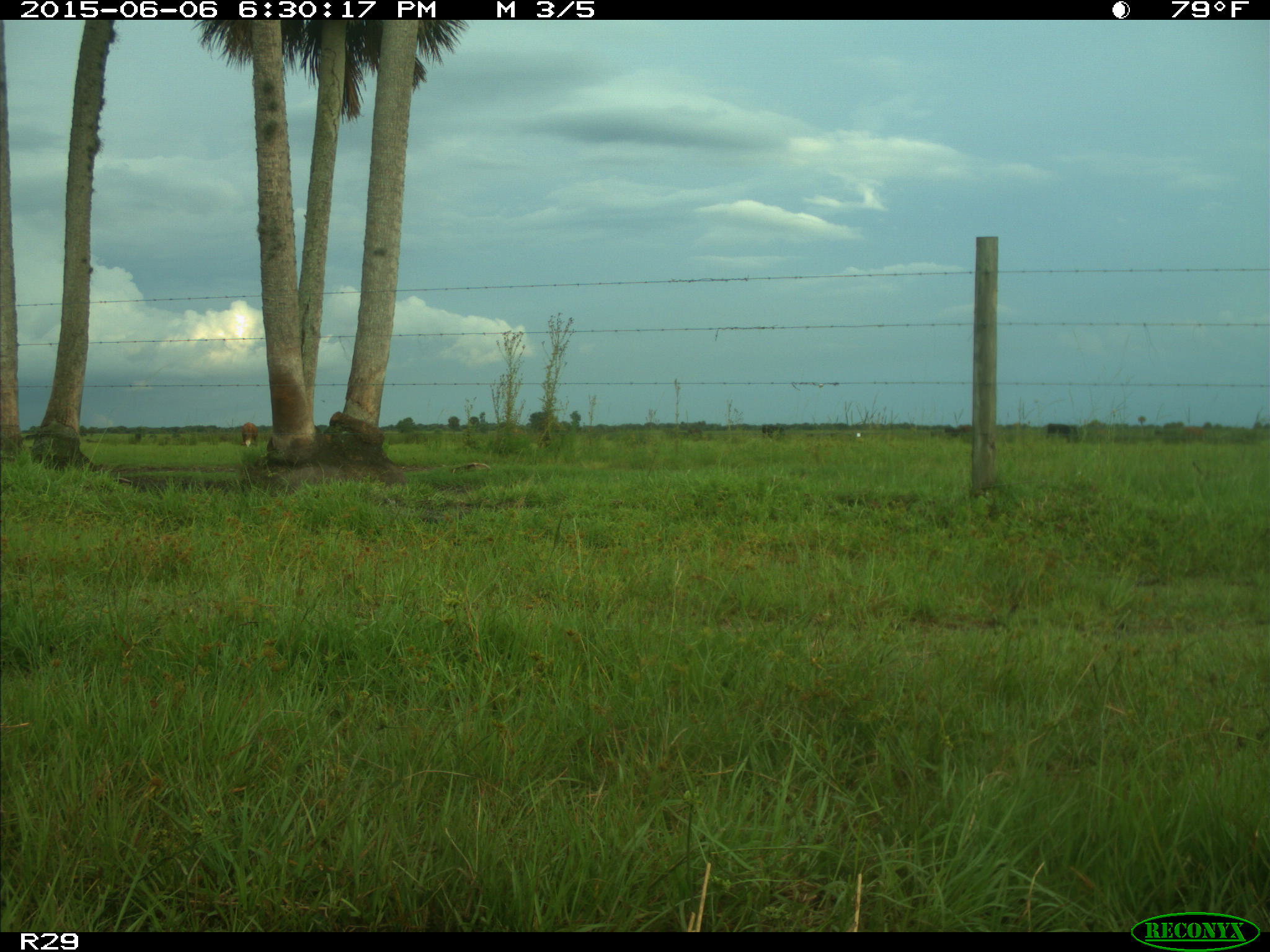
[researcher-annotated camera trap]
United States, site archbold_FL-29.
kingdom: Animalia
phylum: Chordata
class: Mammalia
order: Artiodactyla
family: Bovidae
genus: Bos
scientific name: Bos taurus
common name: domestic cow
Bos taurus (domestic cow).